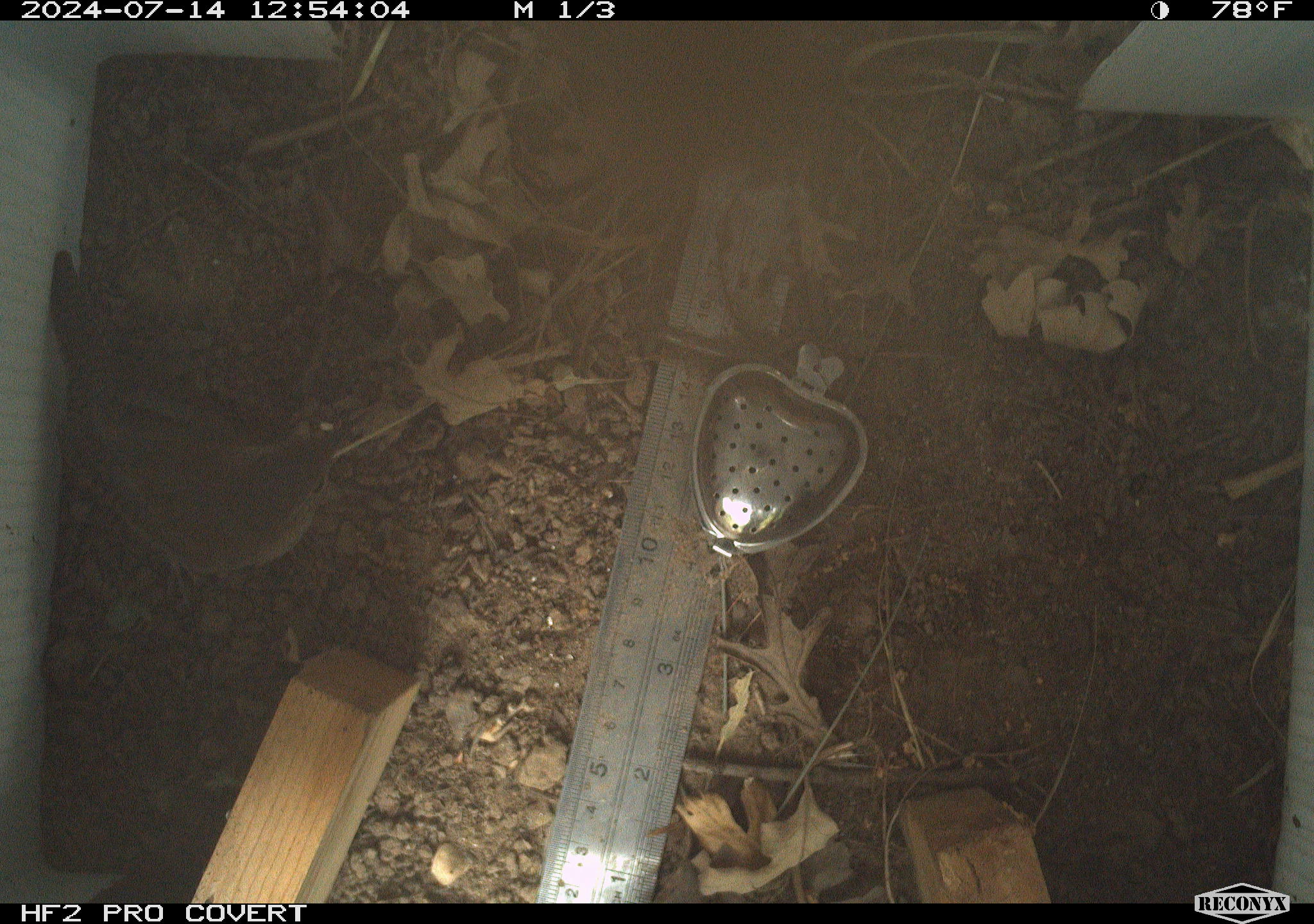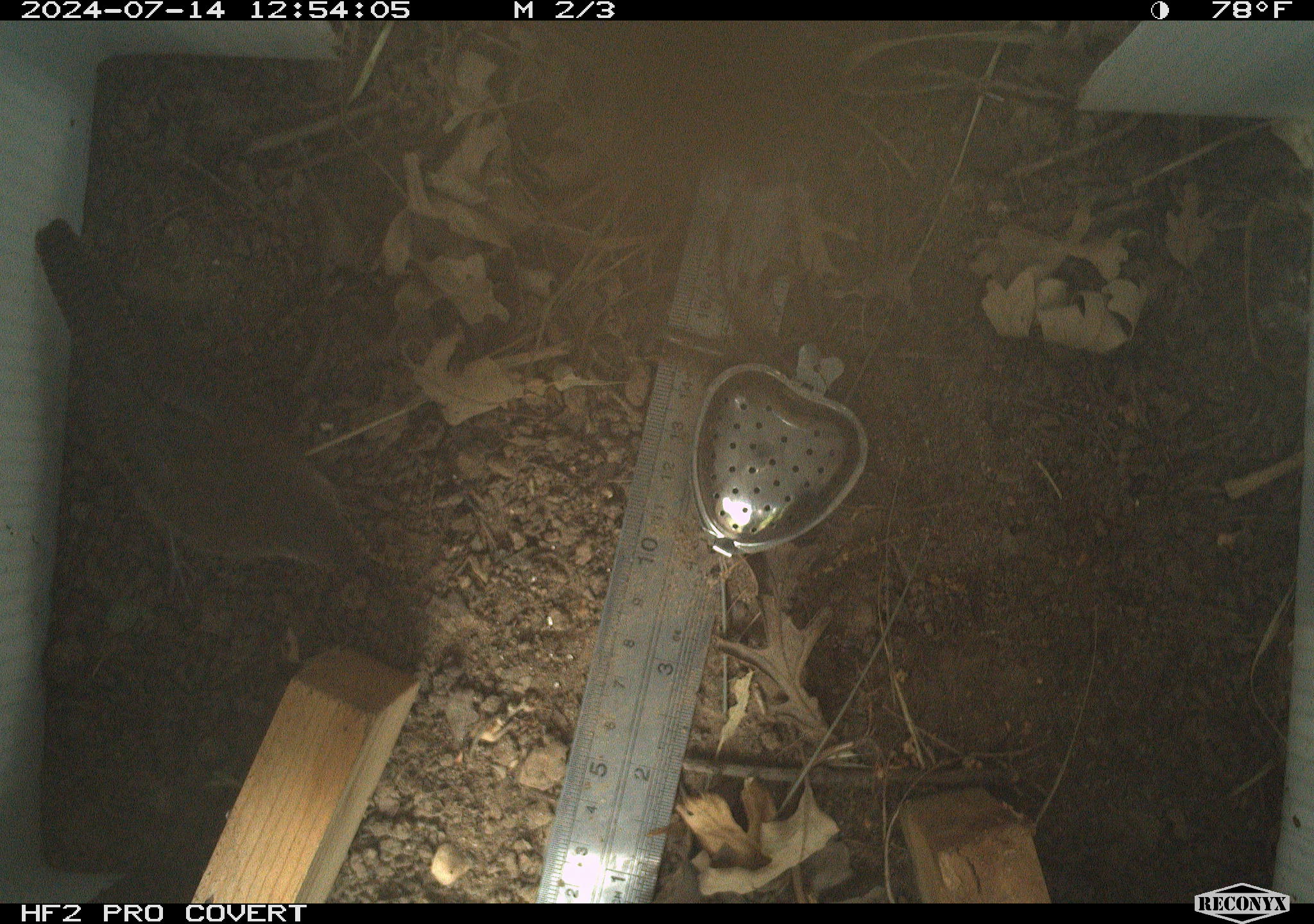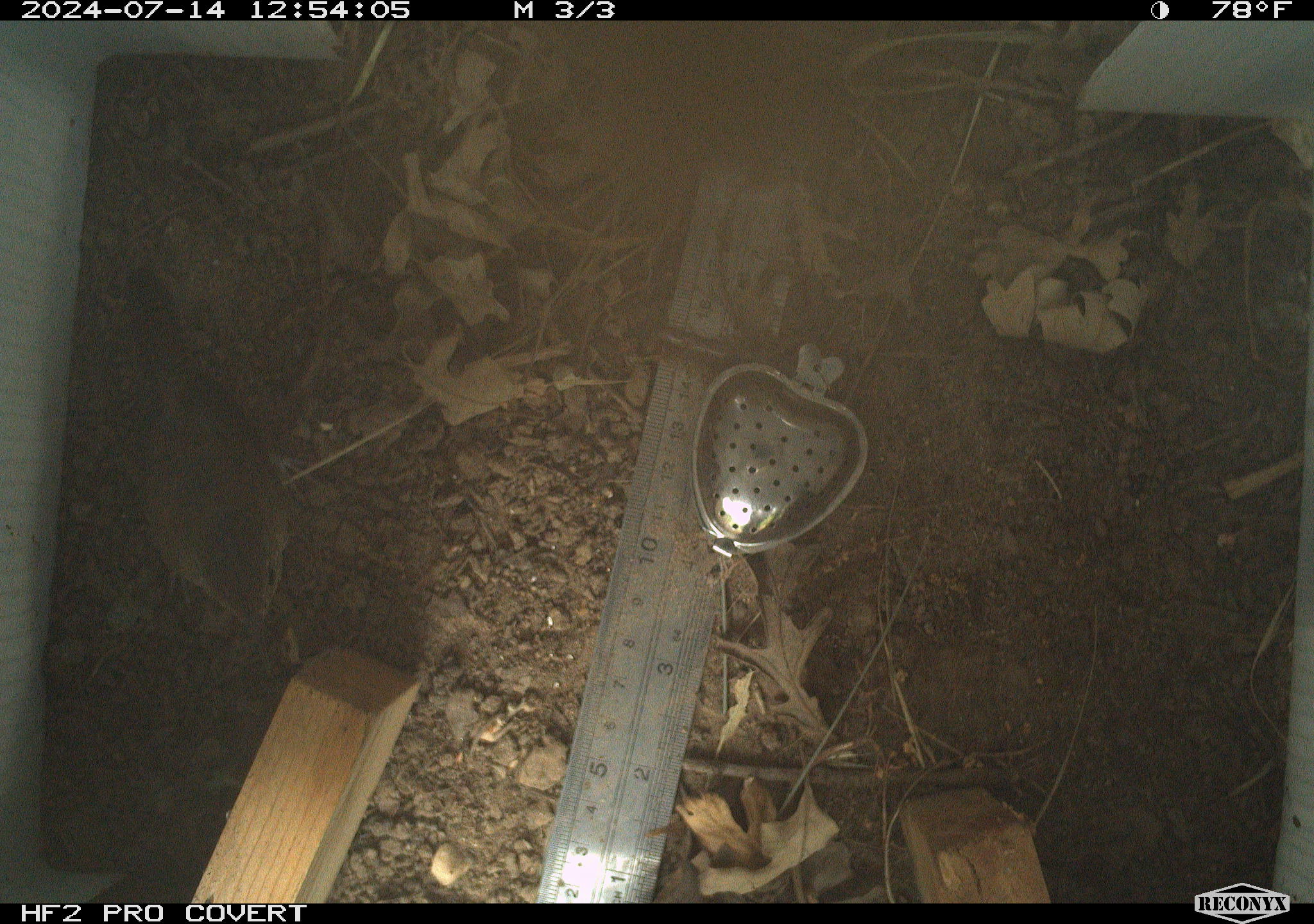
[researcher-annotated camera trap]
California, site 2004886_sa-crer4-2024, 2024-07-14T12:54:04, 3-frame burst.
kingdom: Animalia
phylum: Chordata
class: Aves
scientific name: Aves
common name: bird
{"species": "bird (Aves)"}